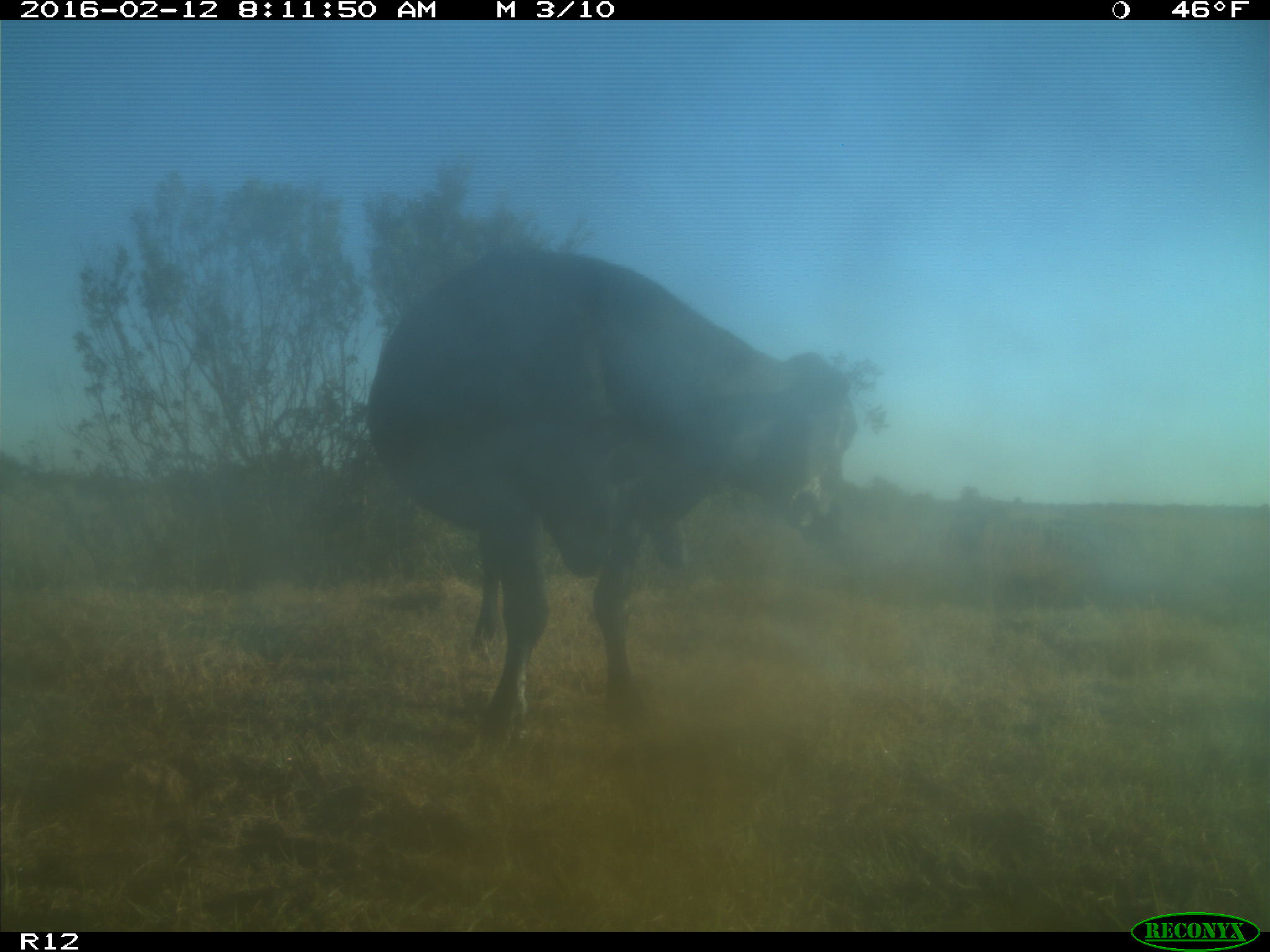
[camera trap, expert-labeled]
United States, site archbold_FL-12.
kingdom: Animalia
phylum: Chordata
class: Mammalia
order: Artiodactyla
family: Bovidae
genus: Bos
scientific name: Bos taurus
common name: domestic cow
Bos taurus (domestic cow).